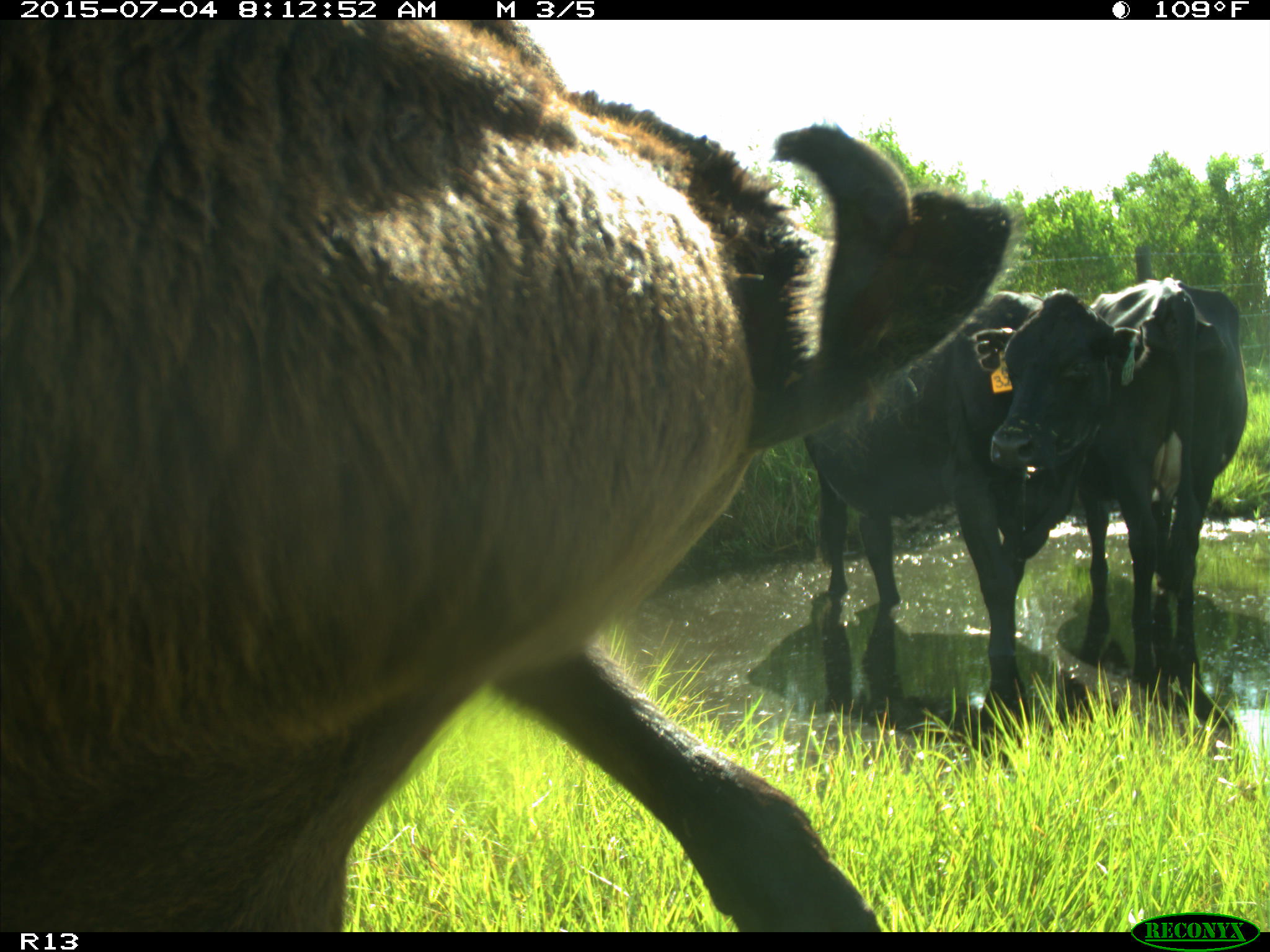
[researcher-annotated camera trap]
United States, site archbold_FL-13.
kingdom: Animalia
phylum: Chordata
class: Mammalia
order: Artiodactyla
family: Bovidae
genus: Bos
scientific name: Bos taurus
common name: domestic cow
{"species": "Bos taurus (domestic cow)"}